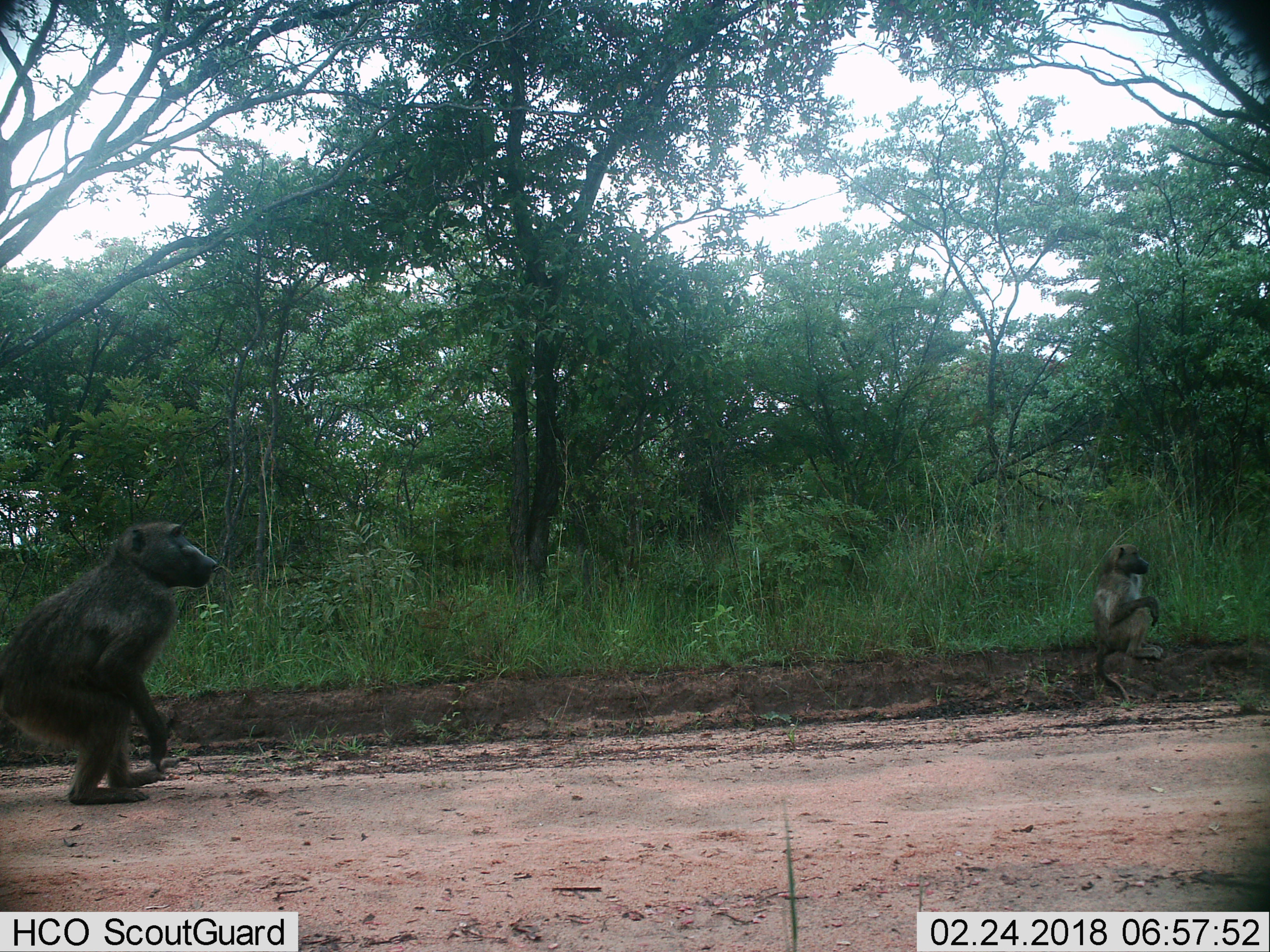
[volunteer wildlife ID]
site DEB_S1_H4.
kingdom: Animalia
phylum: Chordata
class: Mammalia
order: Primates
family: Cercopithecidae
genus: Papio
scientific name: Papio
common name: baboon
Baboon (Papio), count 2. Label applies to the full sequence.